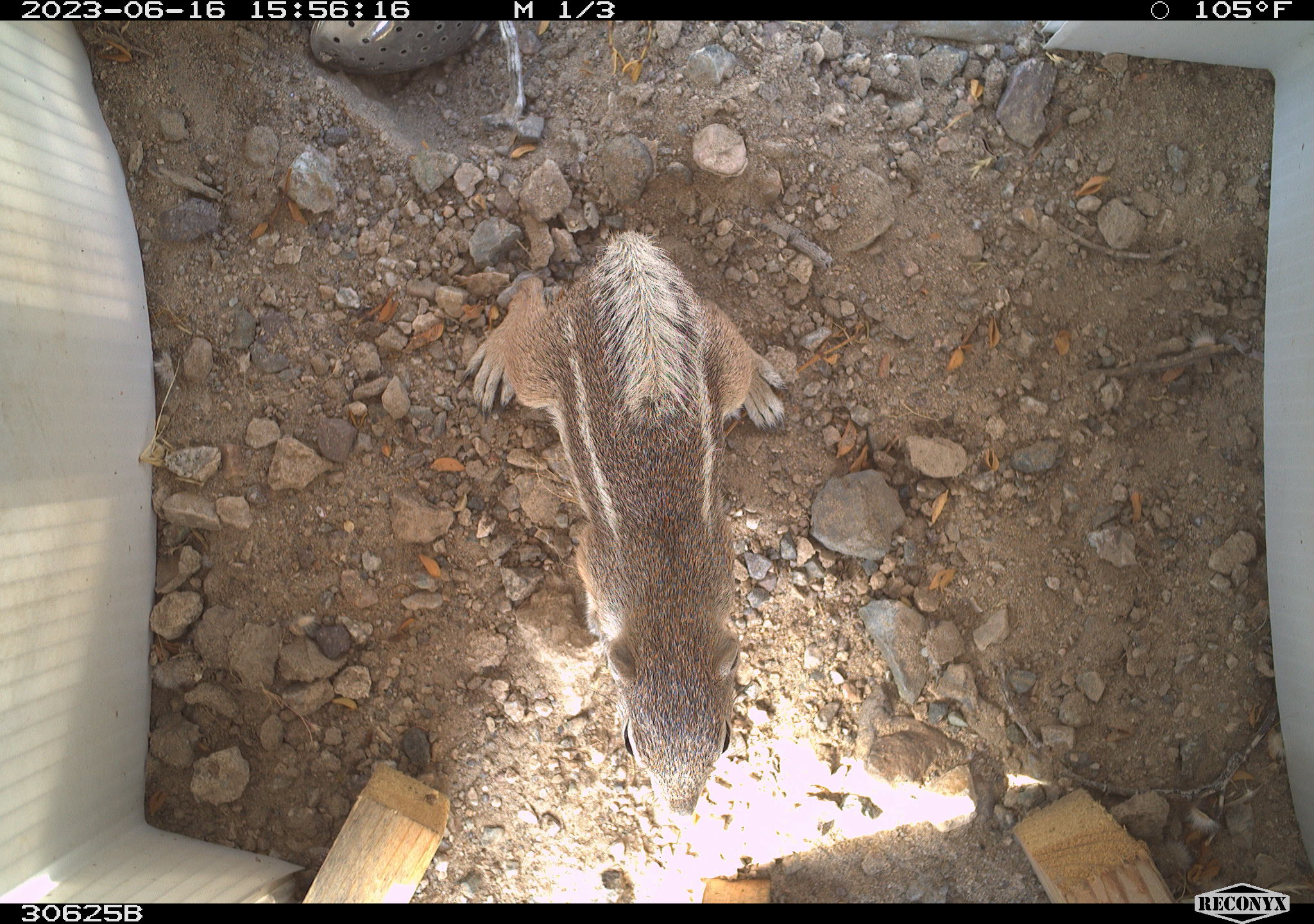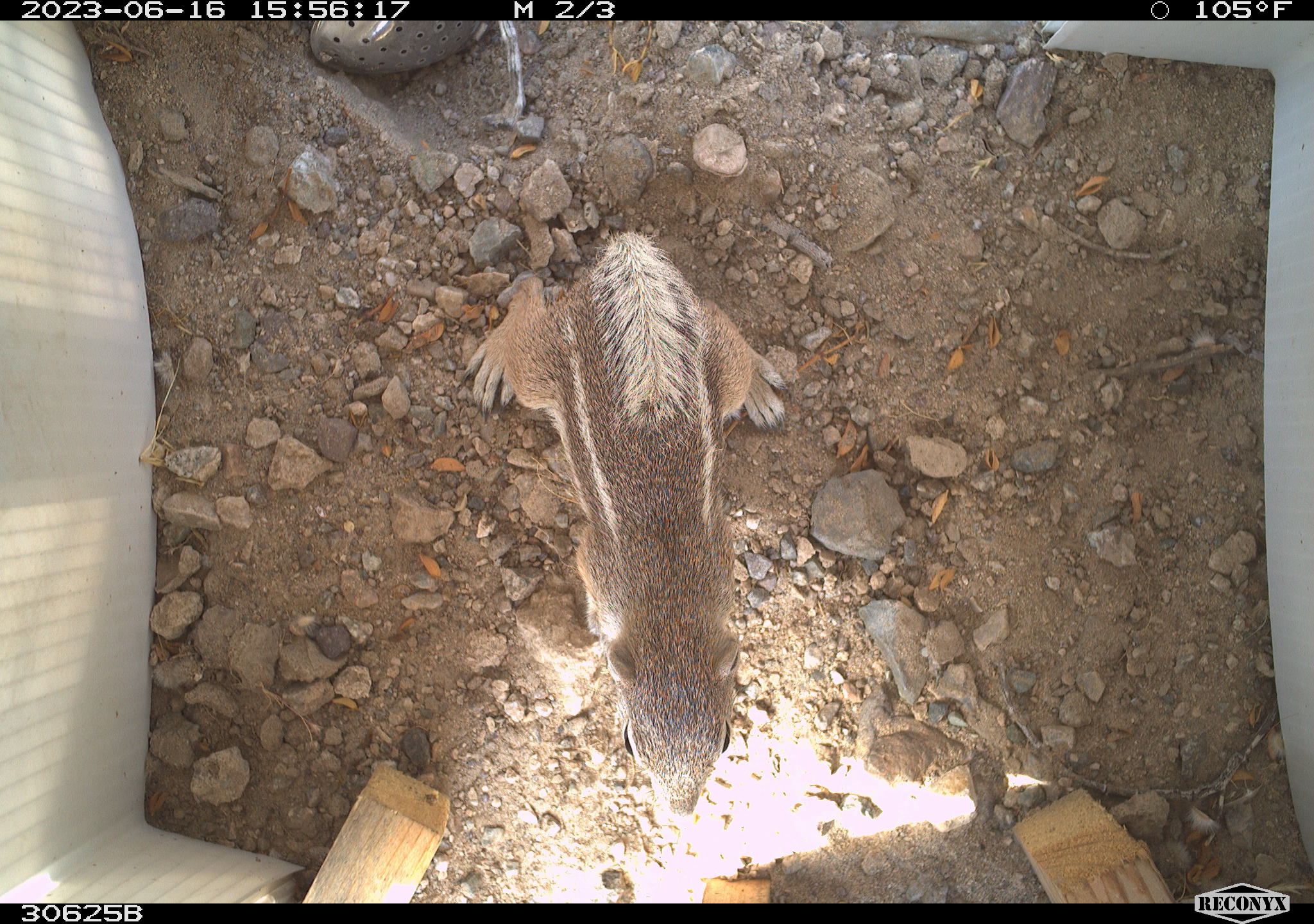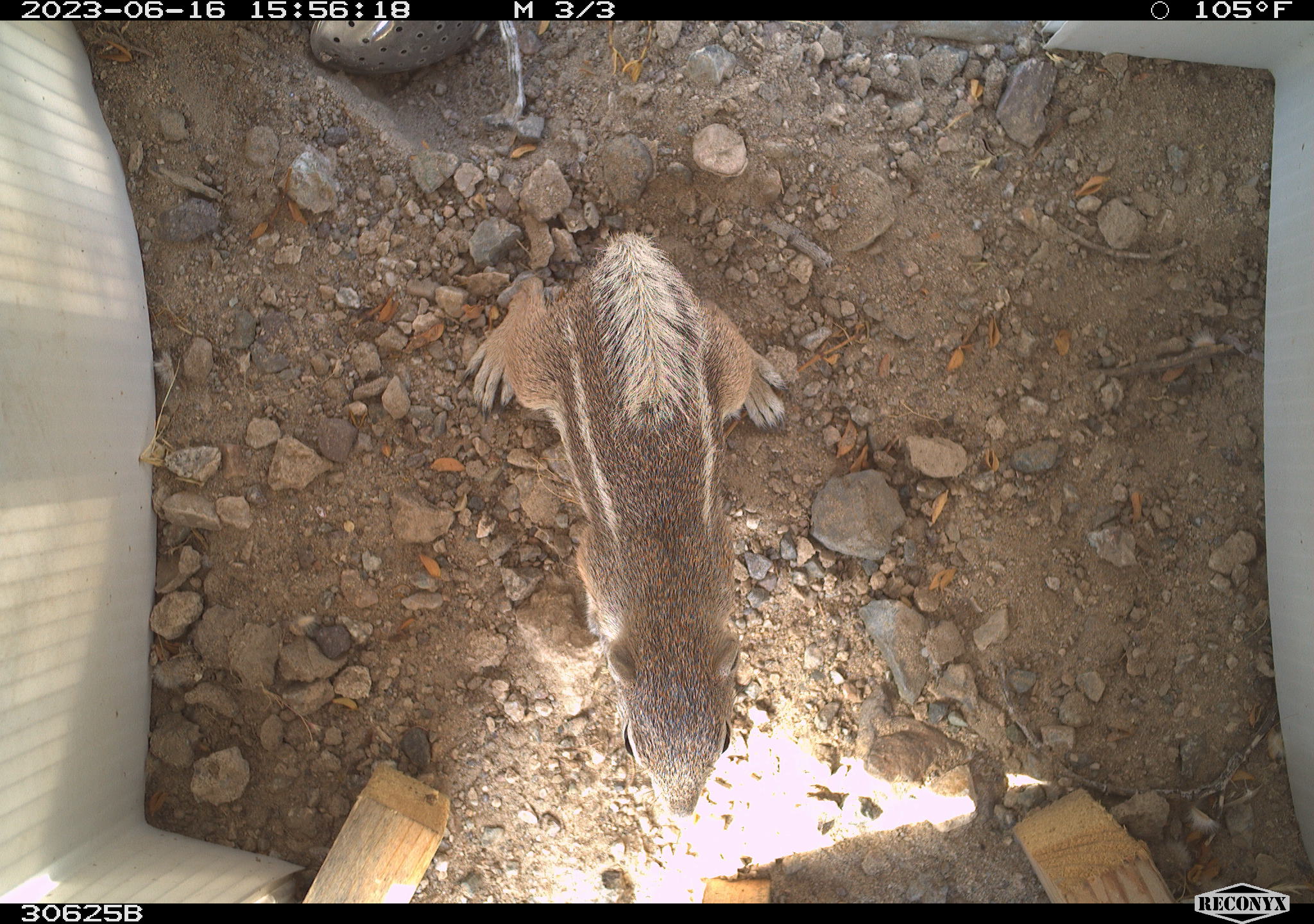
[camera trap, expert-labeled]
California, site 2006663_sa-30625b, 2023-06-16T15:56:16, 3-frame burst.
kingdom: Animalia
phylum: Chordata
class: Mammalia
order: Rodentia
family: Sciuridae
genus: Ammospermophilus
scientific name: Ammospermophilus leucurus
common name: white-tailed antelope squirrel